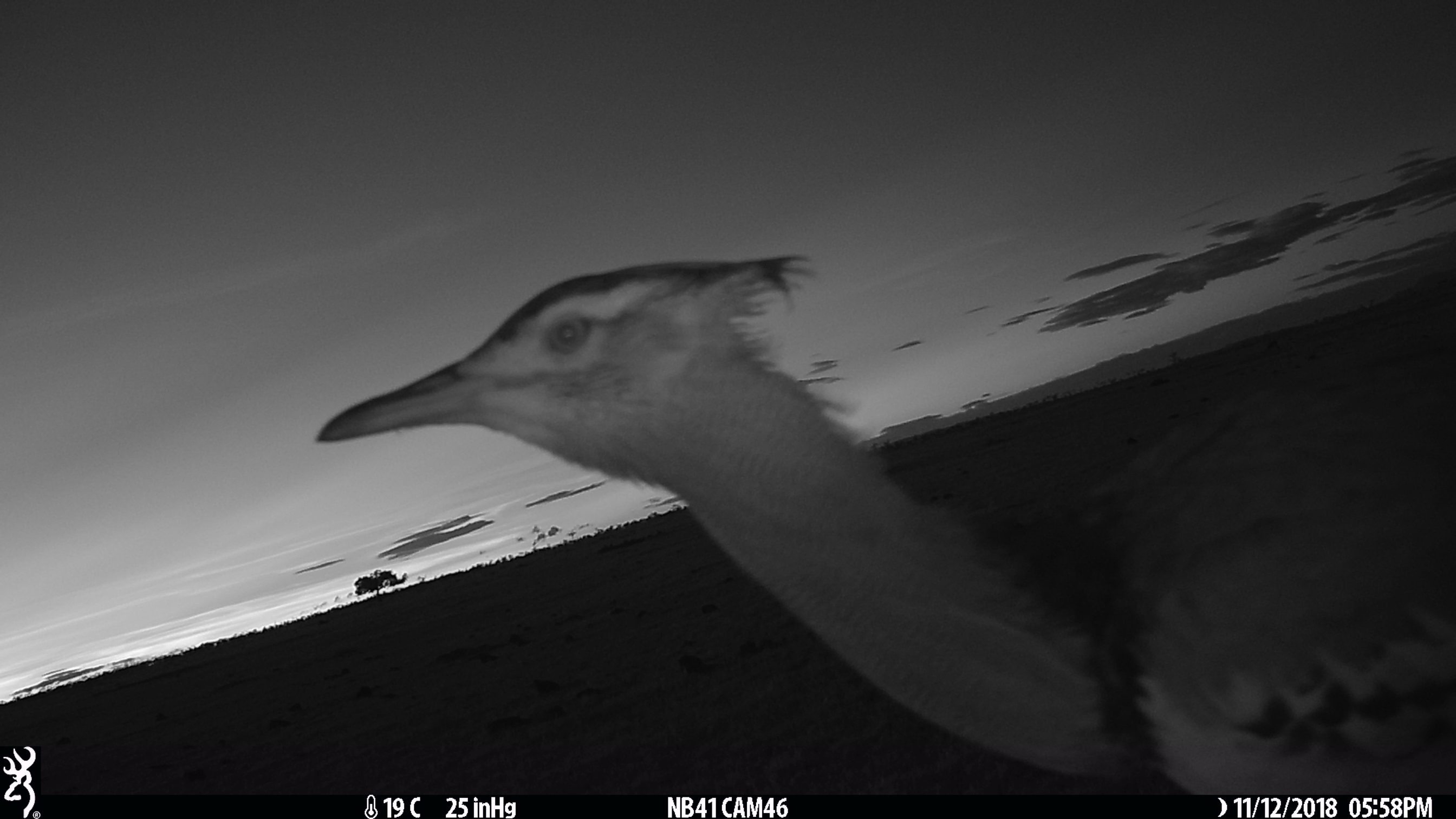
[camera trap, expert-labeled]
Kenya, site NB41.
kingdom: Animalia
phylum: Chordata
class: Aves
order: Otidiformes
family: Otididae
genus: Eupodotis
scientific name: Eupodotis senegalensis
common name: white-bellied bustard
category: bustard white bellied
Bustard white bellied (white-bellied bustard) (Eupodotis senegalensis).